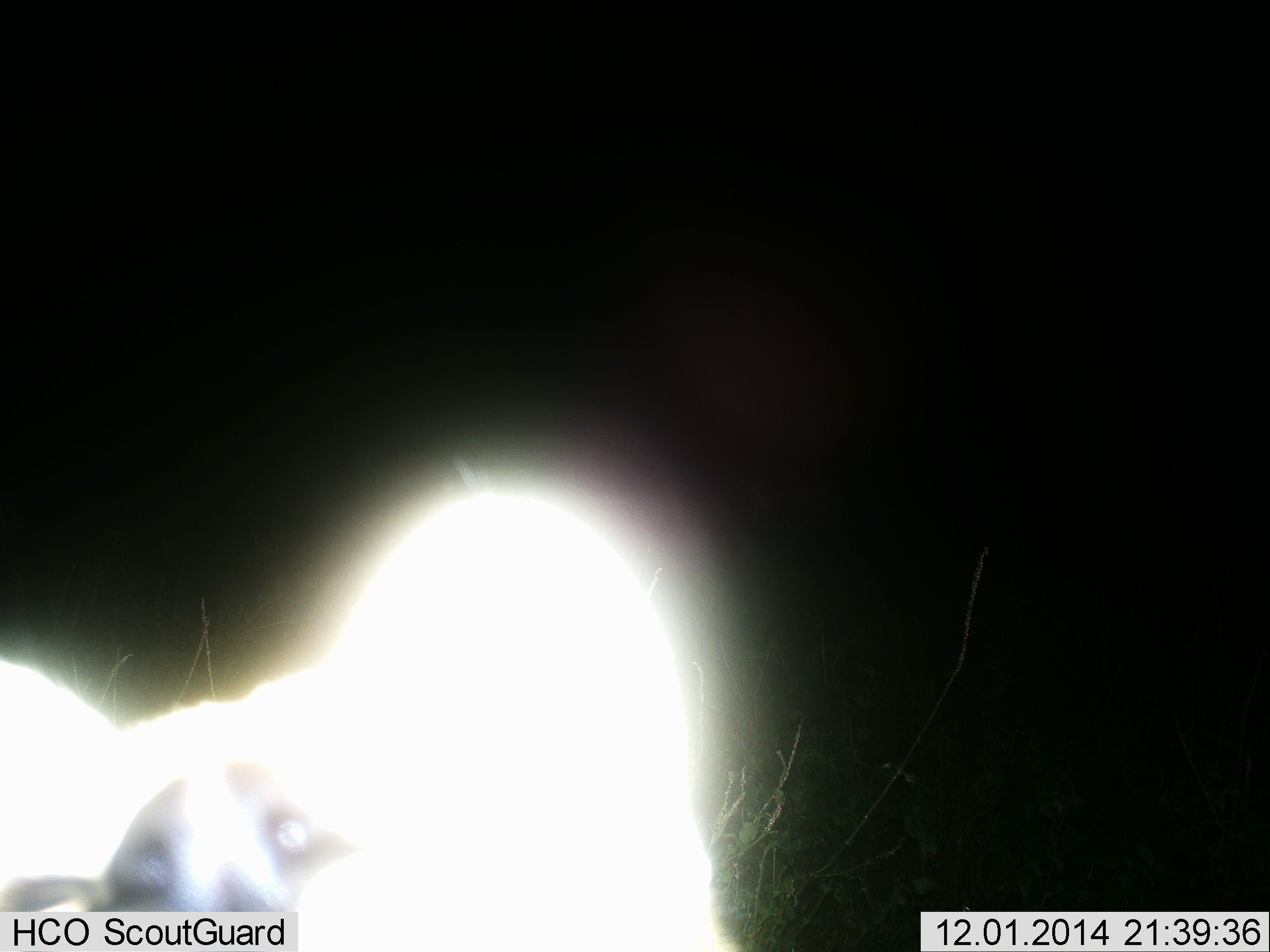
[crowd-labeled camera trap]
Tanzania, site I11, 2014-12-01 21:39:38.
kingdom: Animalia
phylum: Chordata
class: Mammalia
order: Carnivora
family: Hyaenidae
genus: Crocuta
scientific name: Crocuta crocuta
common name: spotted hyena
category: hyenaspotted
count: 1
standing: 60%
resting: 20%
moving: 0%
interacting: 20%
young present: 0%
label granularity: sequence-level